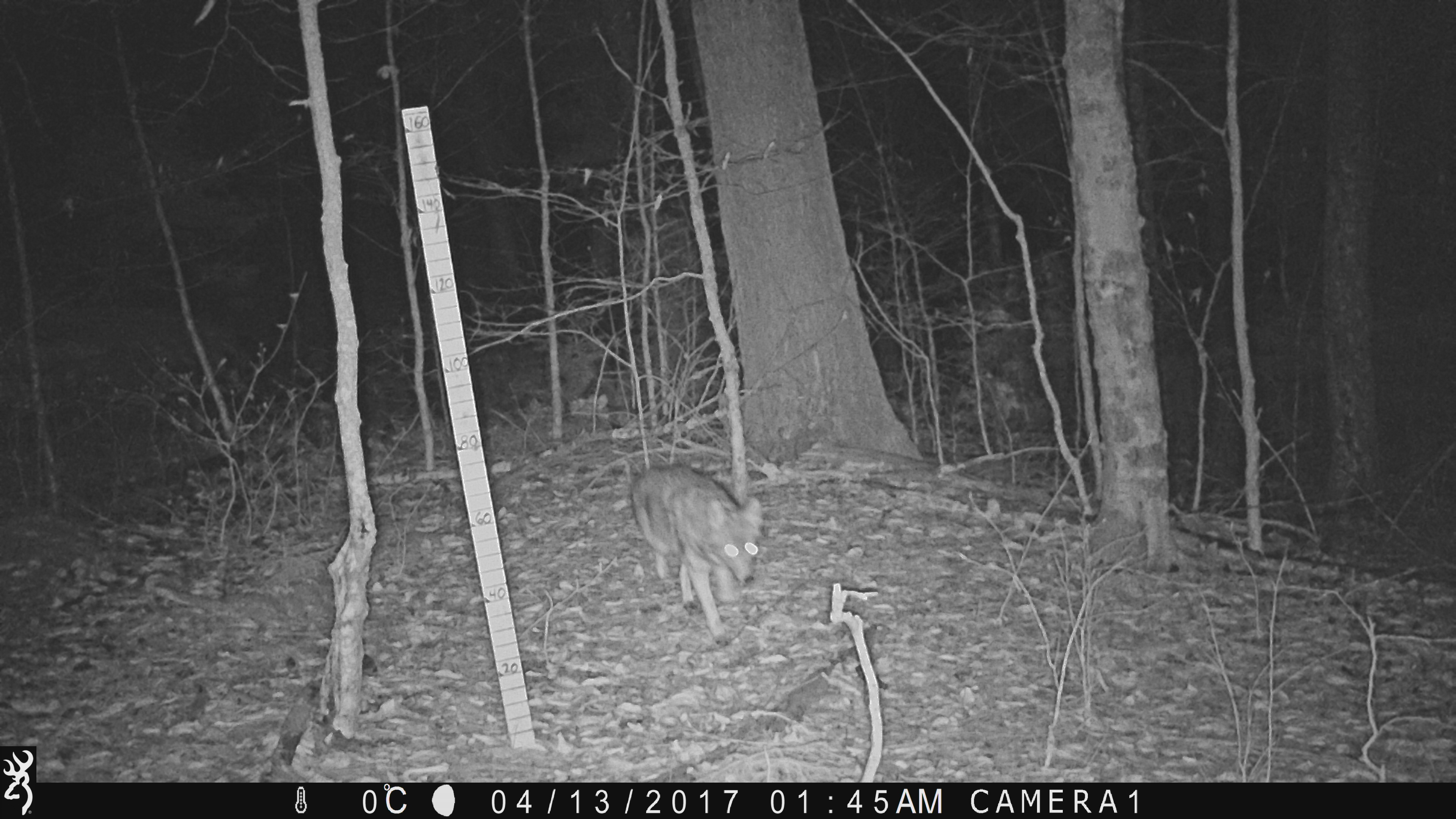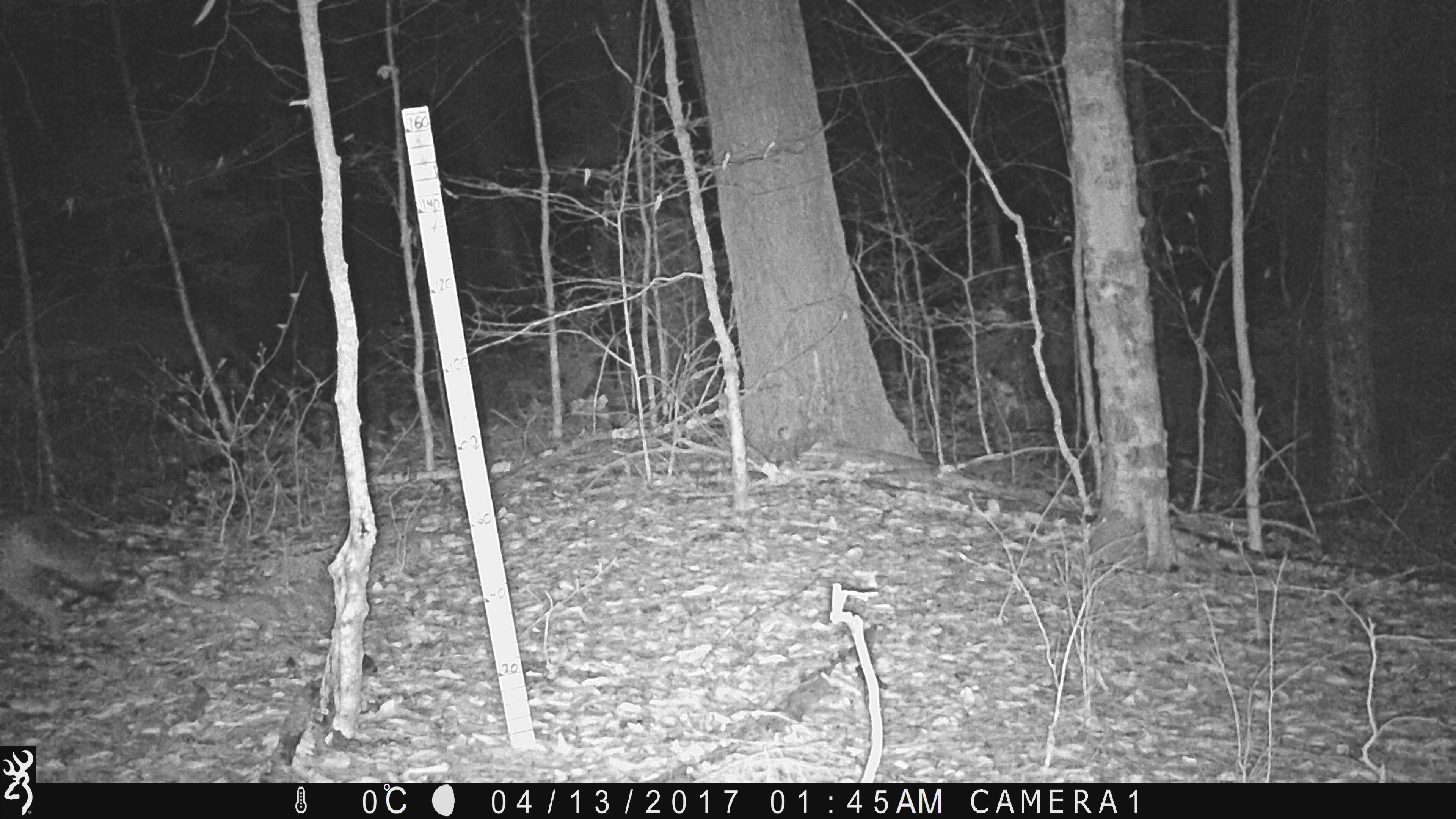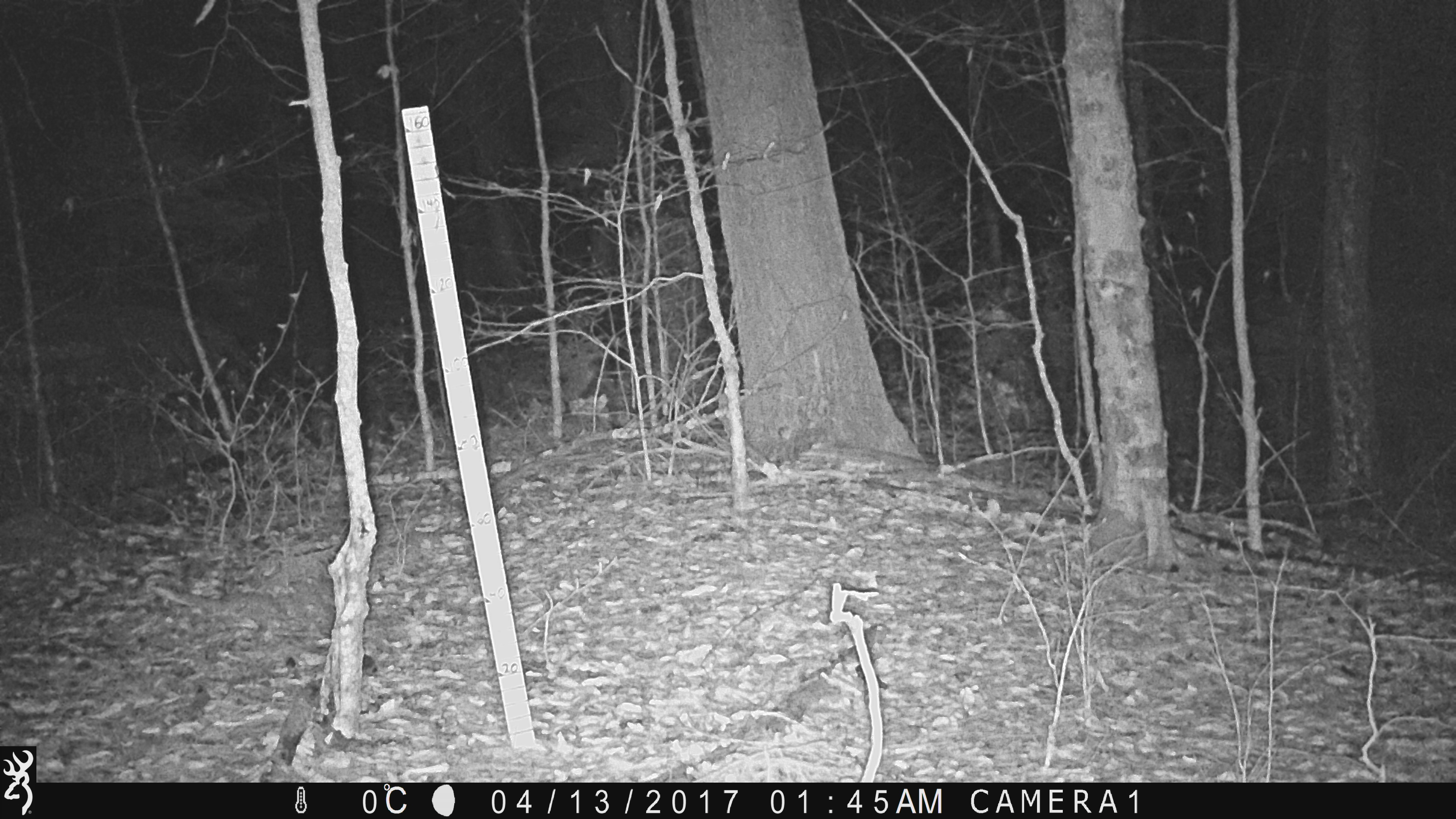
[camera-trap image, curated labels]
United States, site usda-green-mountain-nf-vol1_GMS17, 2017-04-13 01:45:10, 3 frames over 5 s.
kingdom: Animalia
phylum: Chordata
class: Mammalia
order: Carnivora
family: Canidae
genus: Canis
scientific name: Canis latrans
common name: coyote